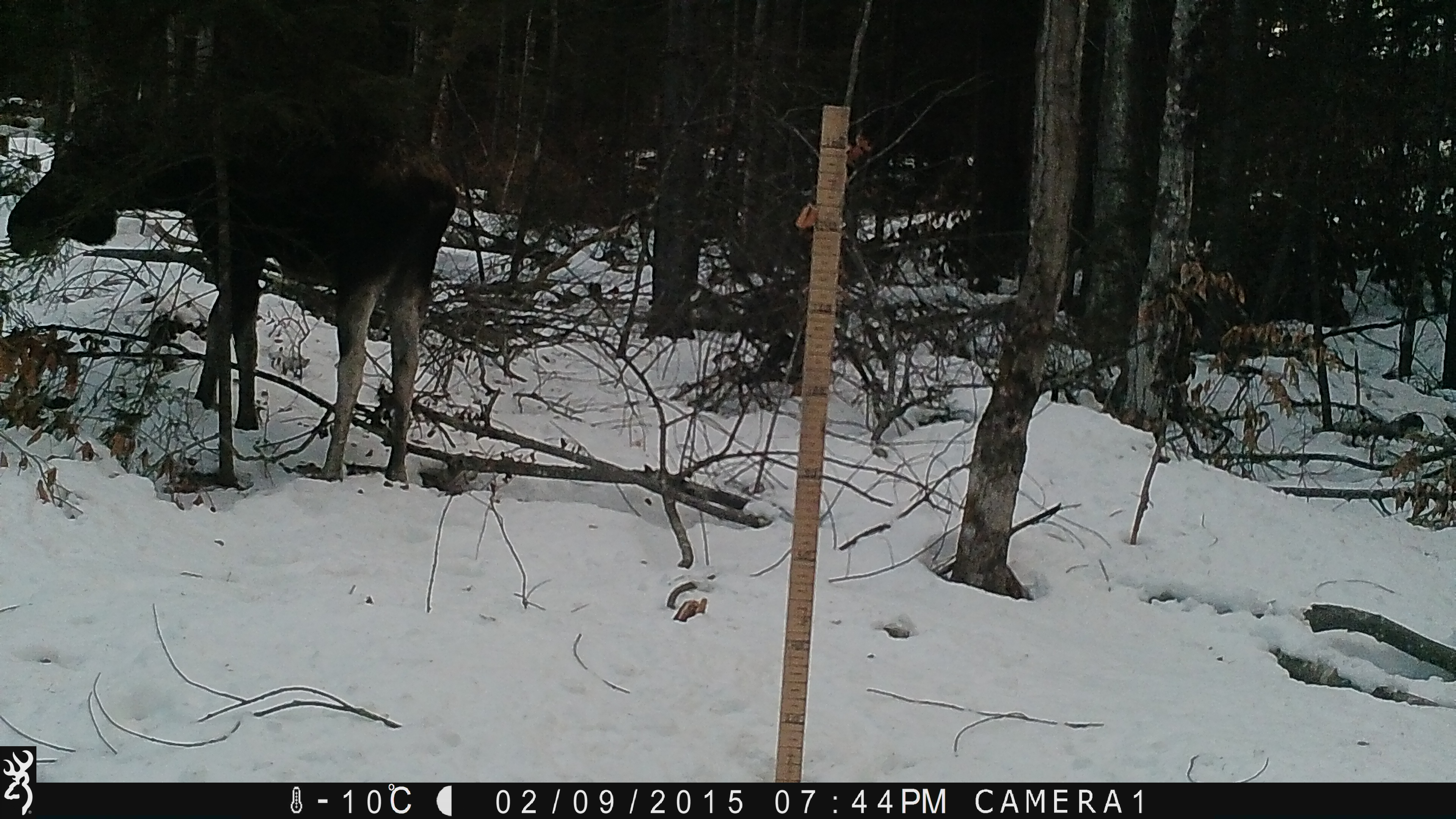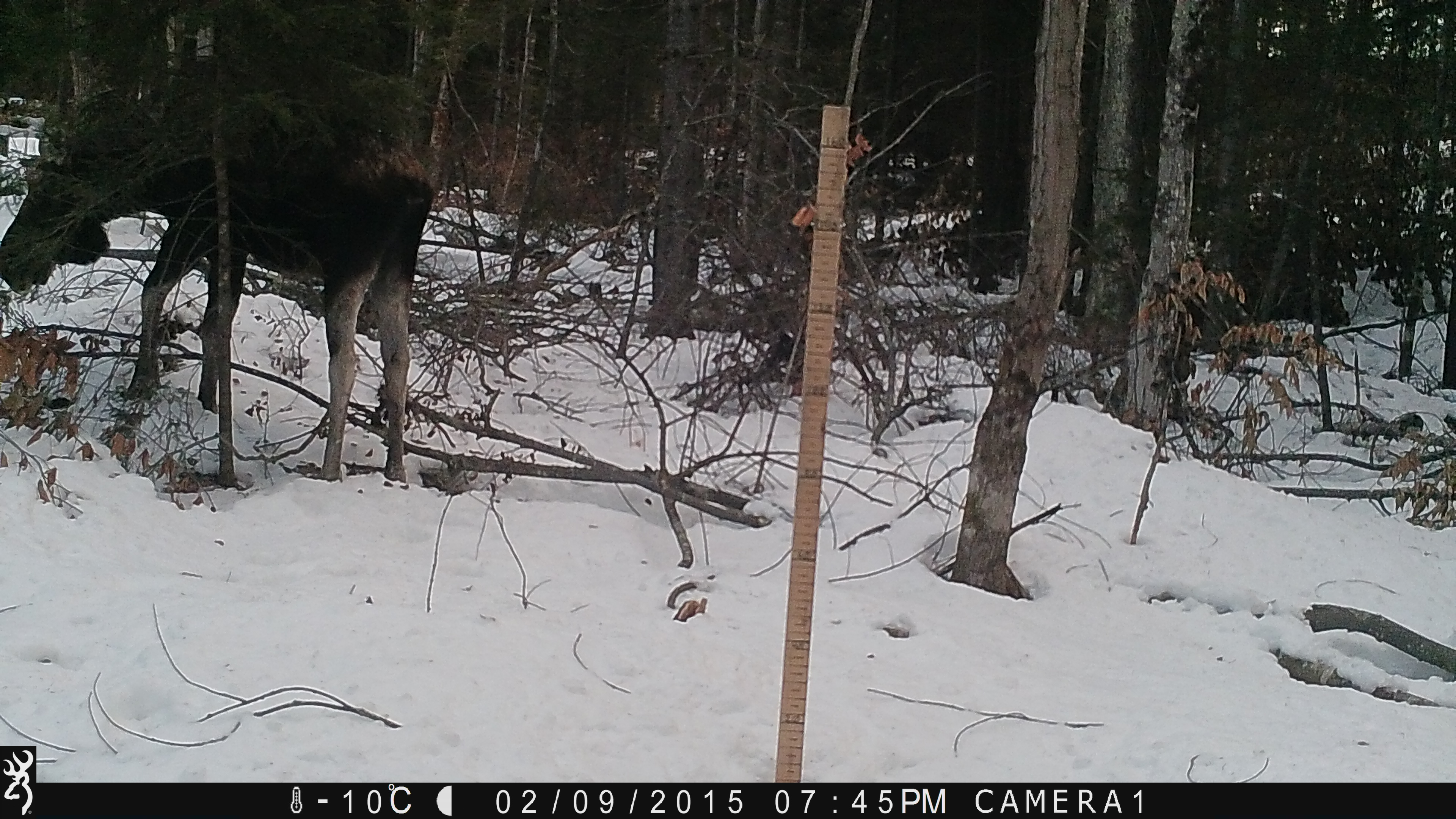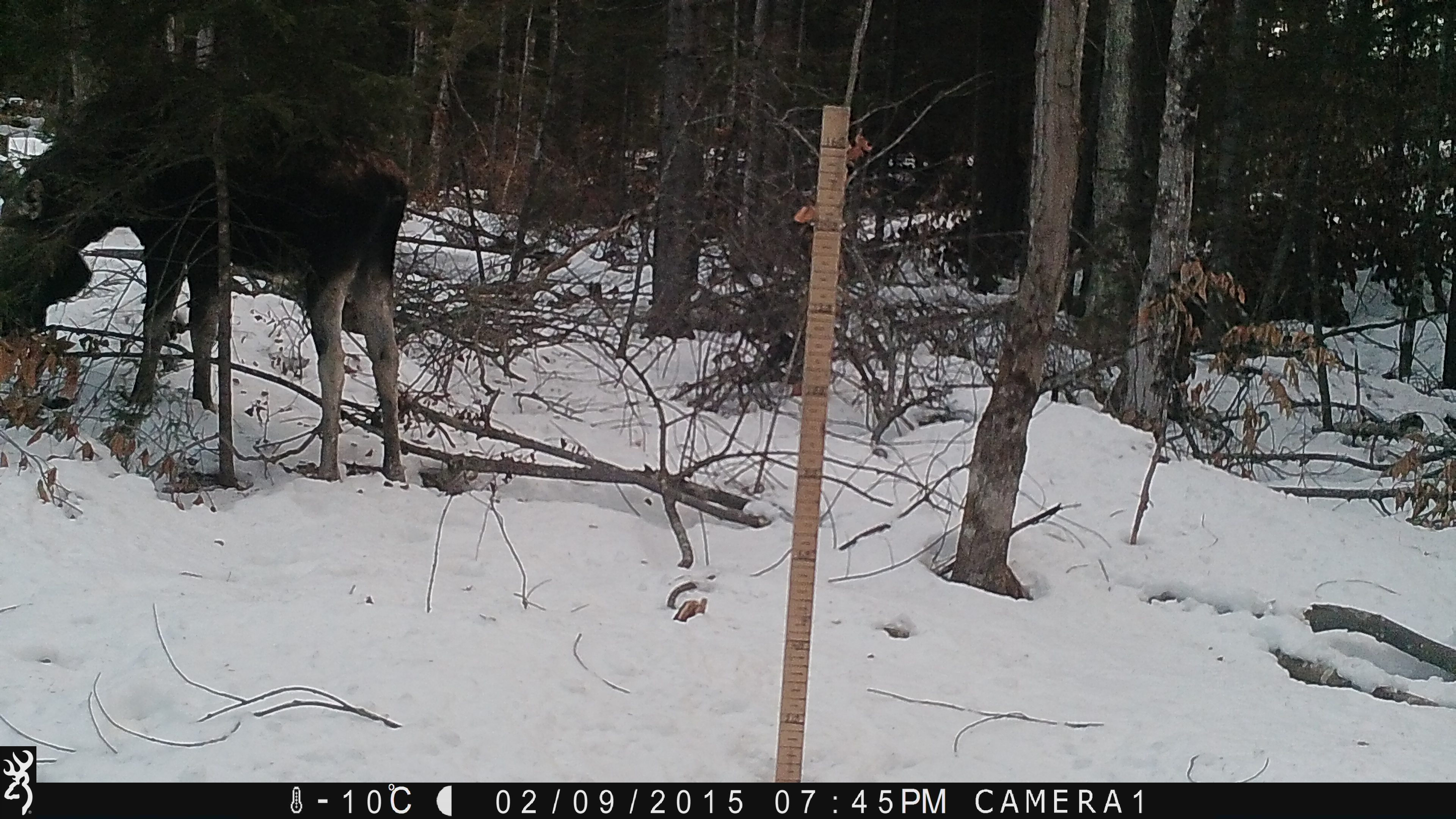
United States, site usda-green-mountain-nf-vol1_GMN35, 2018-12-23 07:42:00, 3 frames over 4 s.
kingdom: Animalia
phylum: Chordata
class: Mammalia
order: Artiodactyla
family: Cervidae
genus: Alces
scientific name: Alces alces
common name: moose